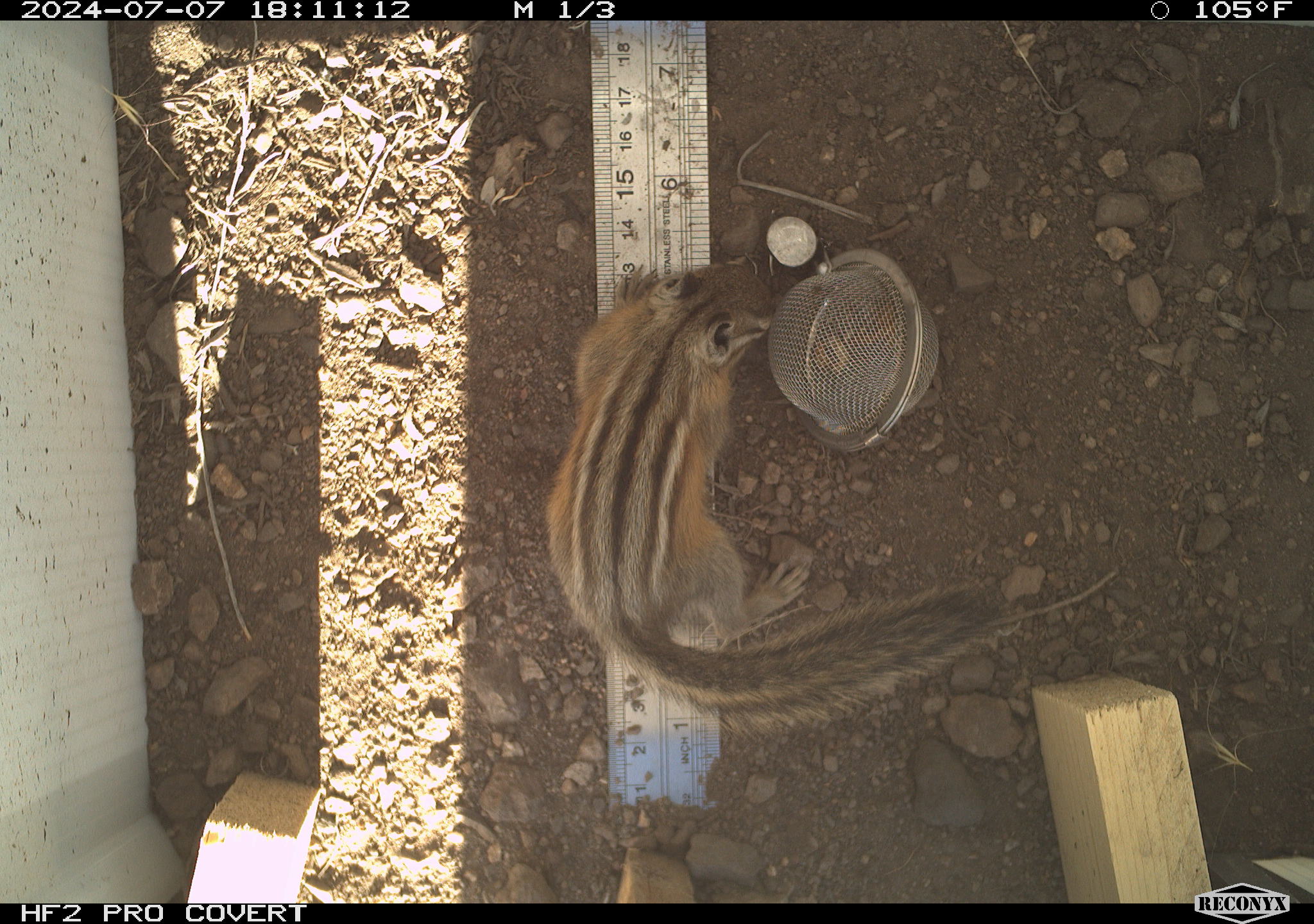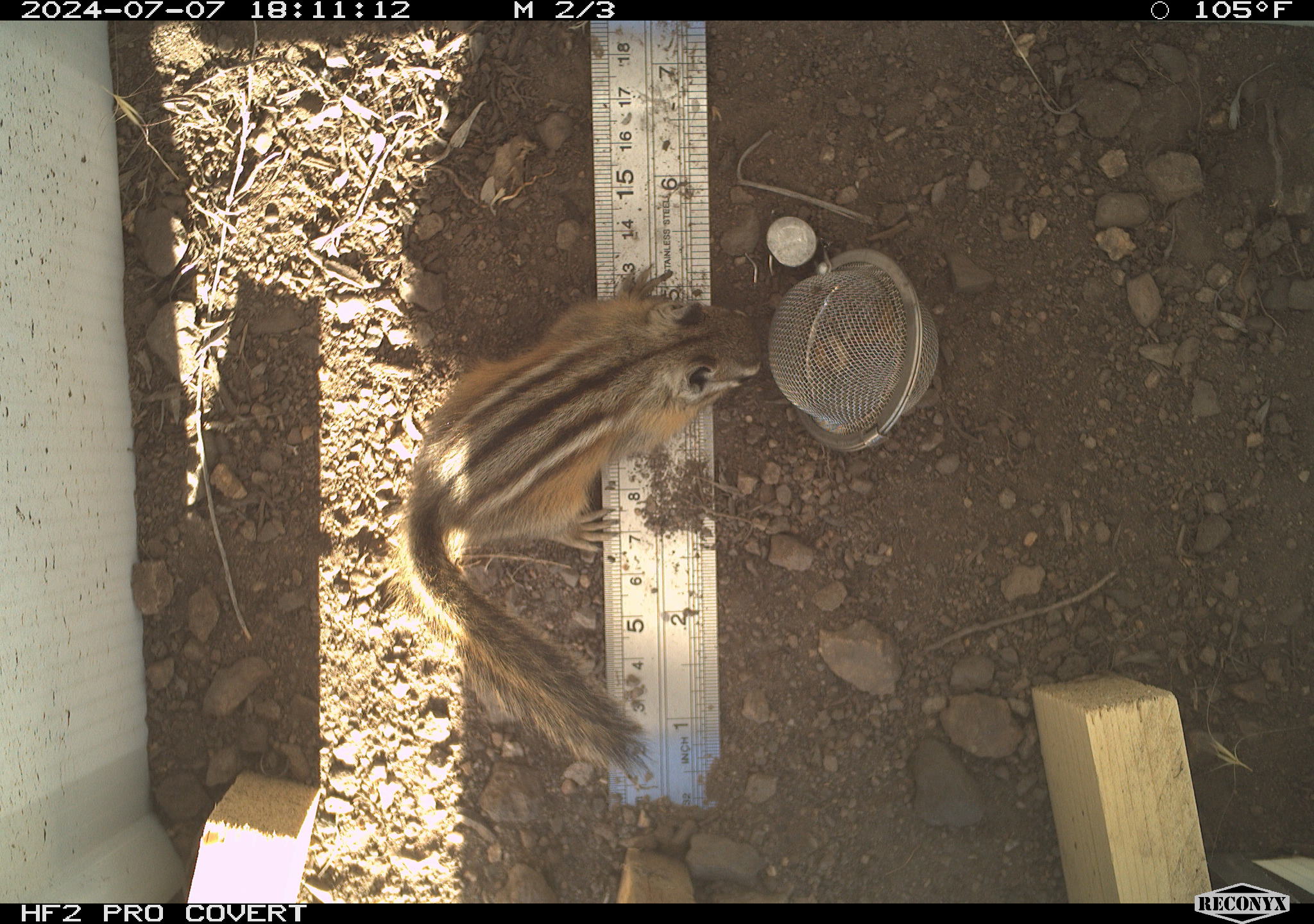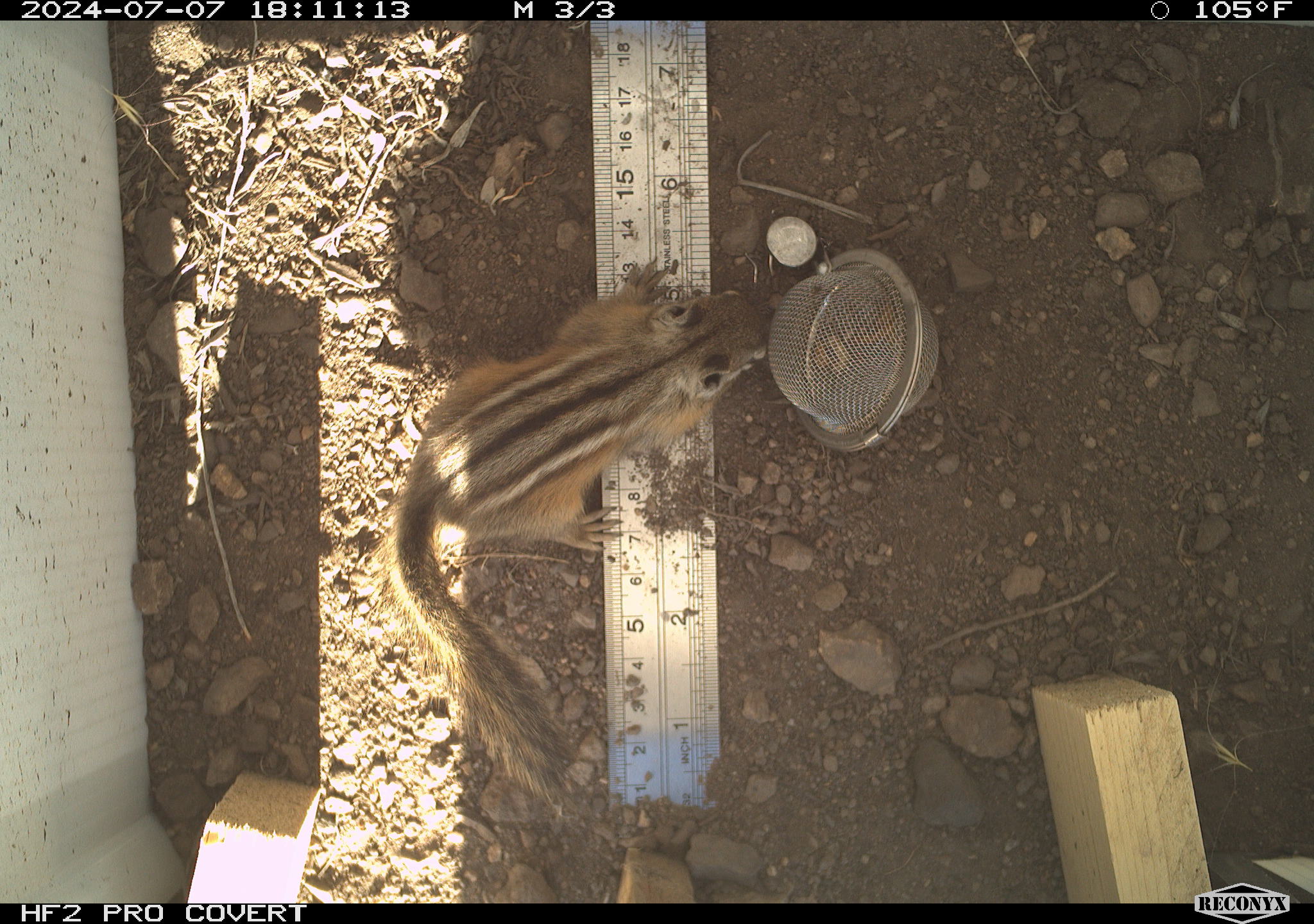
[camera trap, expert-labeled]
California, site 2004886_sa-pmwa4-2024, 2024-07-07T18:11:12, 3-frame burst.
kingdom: Animalia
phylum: Chordata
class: Mammalia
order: Rodentia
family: Sciuridae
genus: Neotamias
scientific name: Neotamias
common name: western chipmunks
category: neotamias species